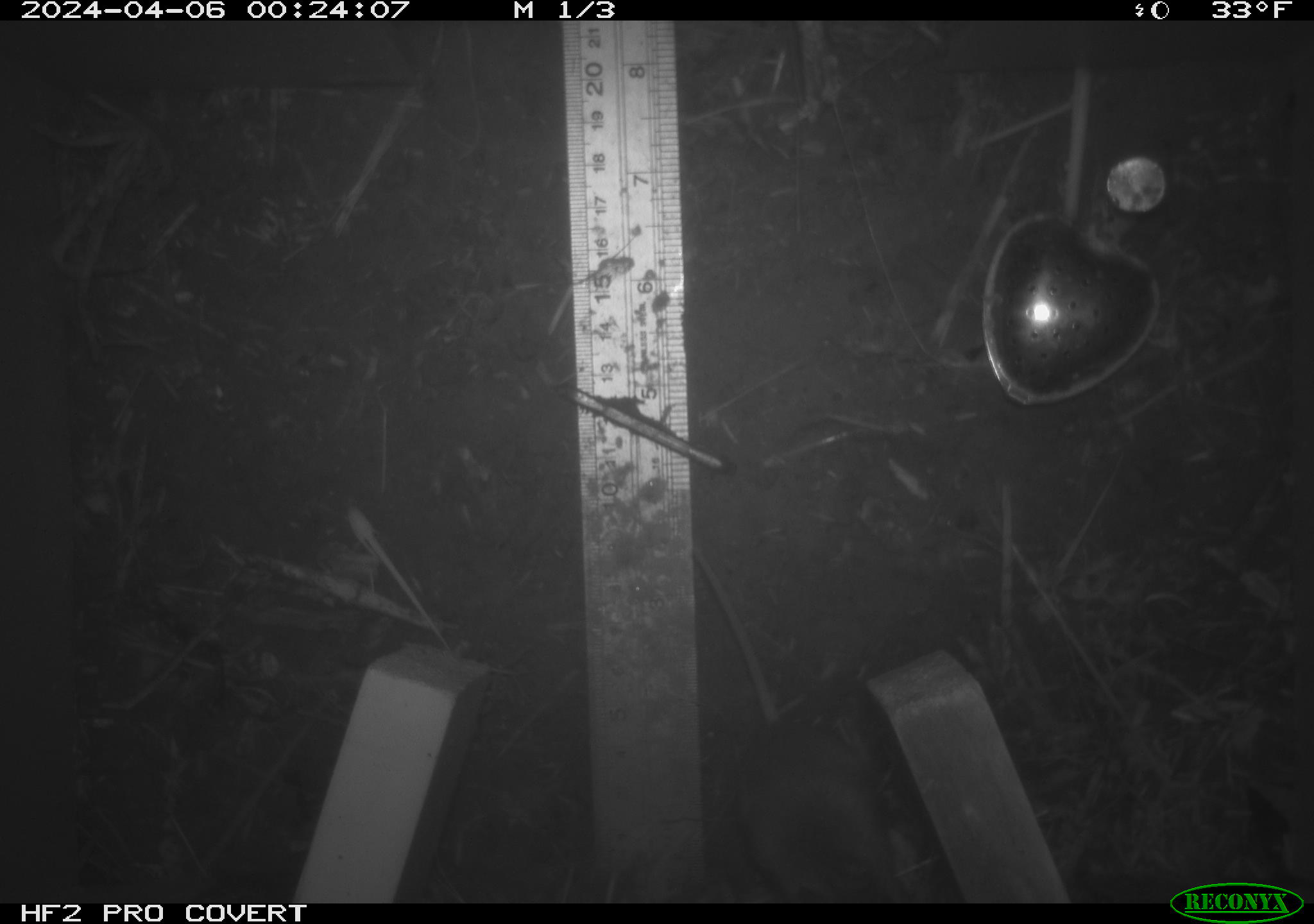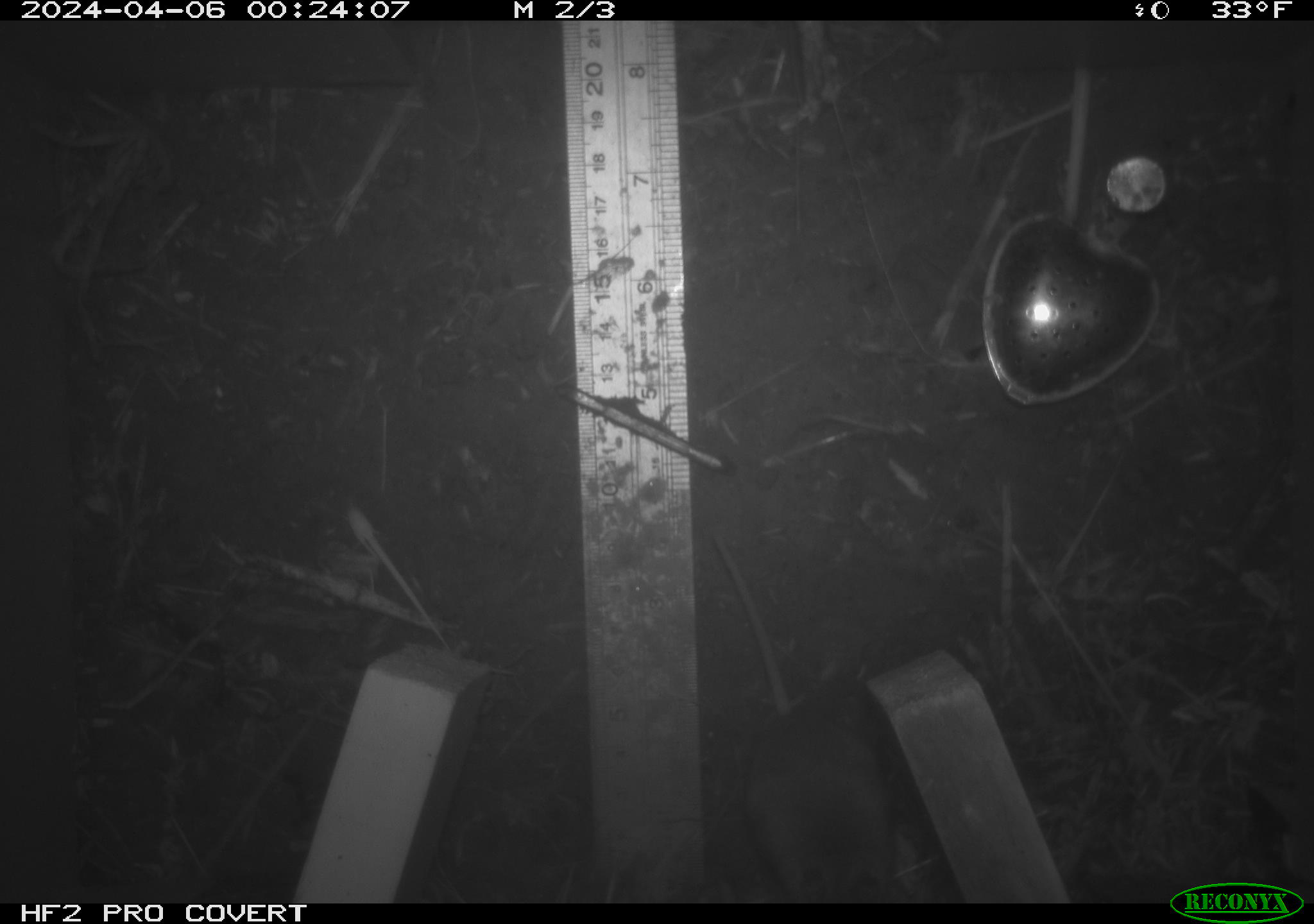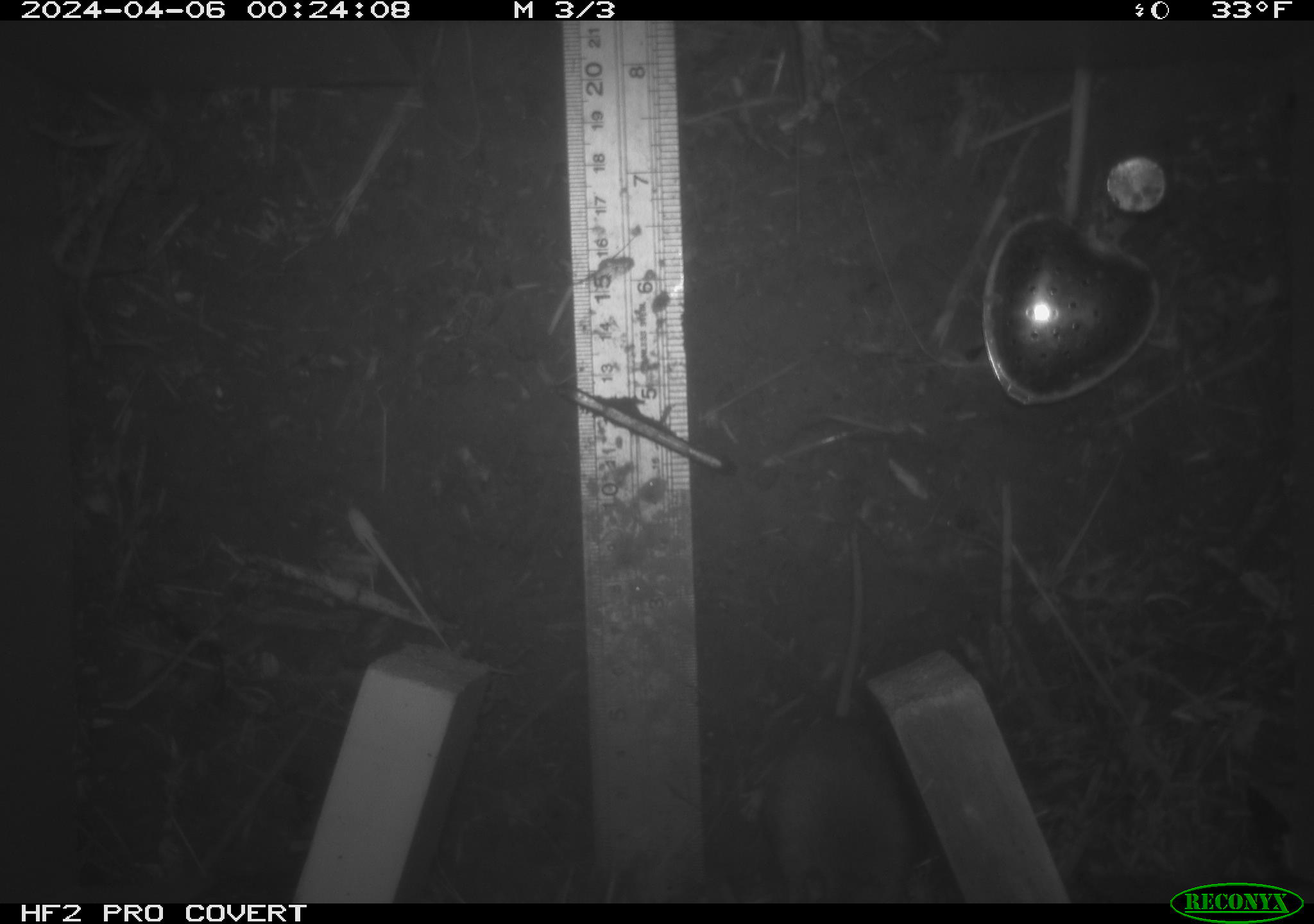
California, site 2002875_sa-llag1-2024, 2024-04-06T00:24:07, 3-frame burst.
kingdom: Animalia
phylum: Chordata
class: Mammalia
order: Rodentia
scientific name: Rodentia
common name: mouse species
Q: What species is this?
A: Mouse species (Rodentia).